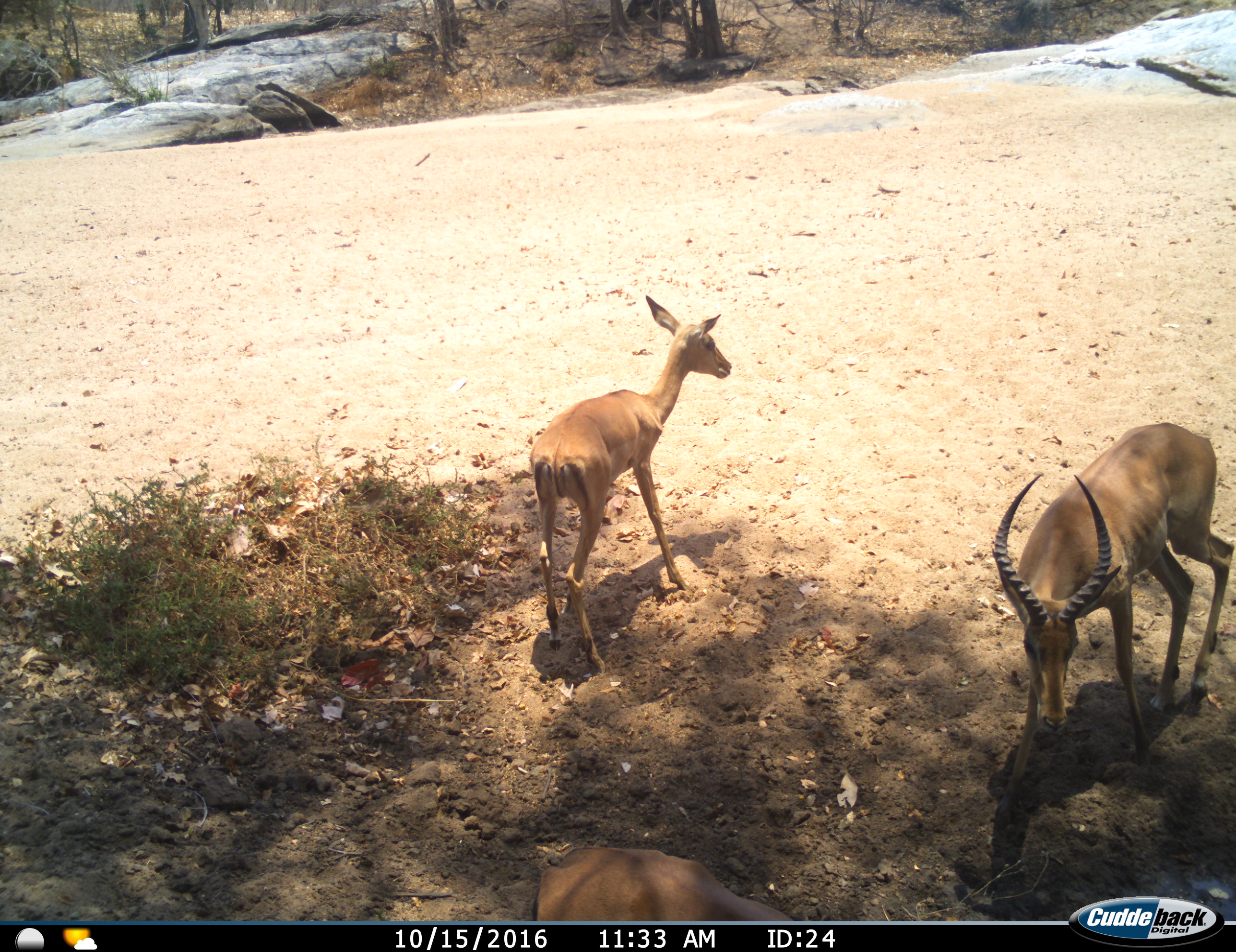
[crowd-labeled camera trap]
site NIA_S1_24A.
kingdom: Animalia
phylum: Chordata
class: Mammalia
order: Artiodactyla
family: Bovidae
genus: Aepyceros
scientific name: Aepyceros melampus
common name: impala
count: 3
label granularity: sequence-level